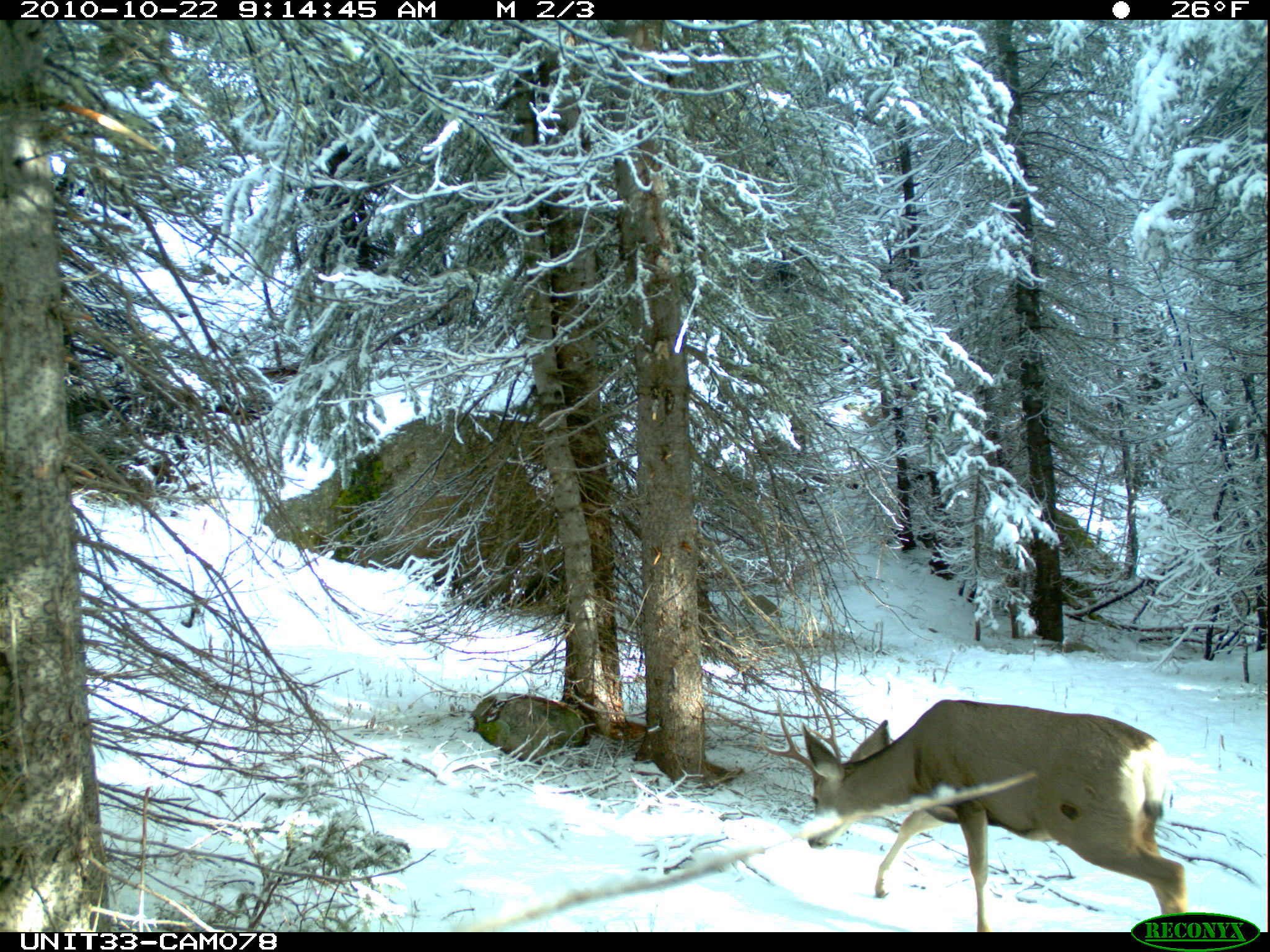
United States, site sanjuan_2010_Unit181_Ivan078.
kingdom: Animalia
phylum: Chordata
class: Mammalia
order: Artiodactyla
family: Cervidae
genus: Odocoileus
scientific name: Odocoileus hemionus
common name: mule deer